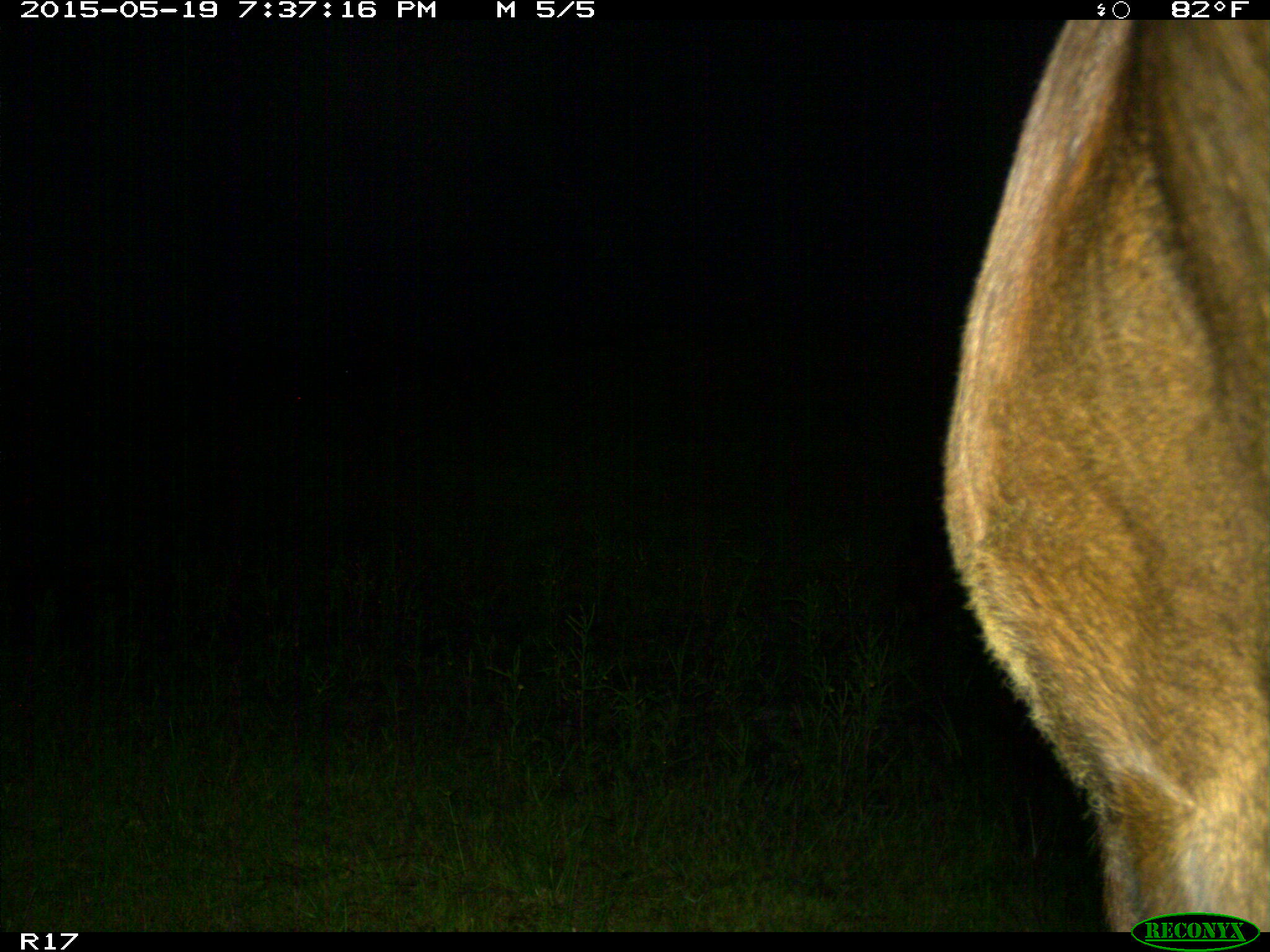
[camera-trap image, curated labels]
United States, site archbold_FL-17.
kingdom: Animalia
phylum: Chordata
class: Mammalia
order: Artiodactyla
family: Bovidae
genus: Bos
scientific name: Bos taurus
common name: domestic cow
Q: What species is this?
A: Bos taurus (domestic cow).